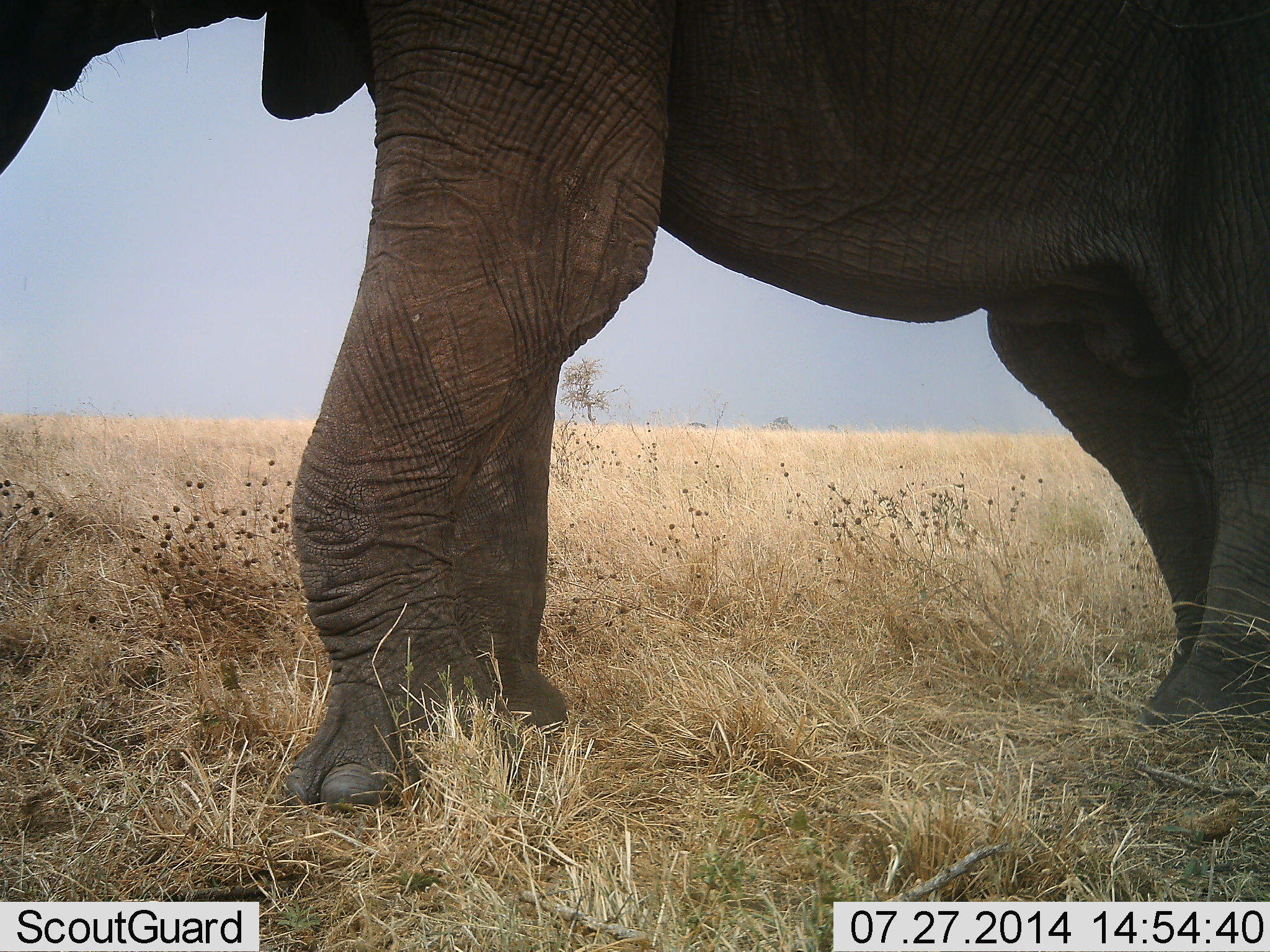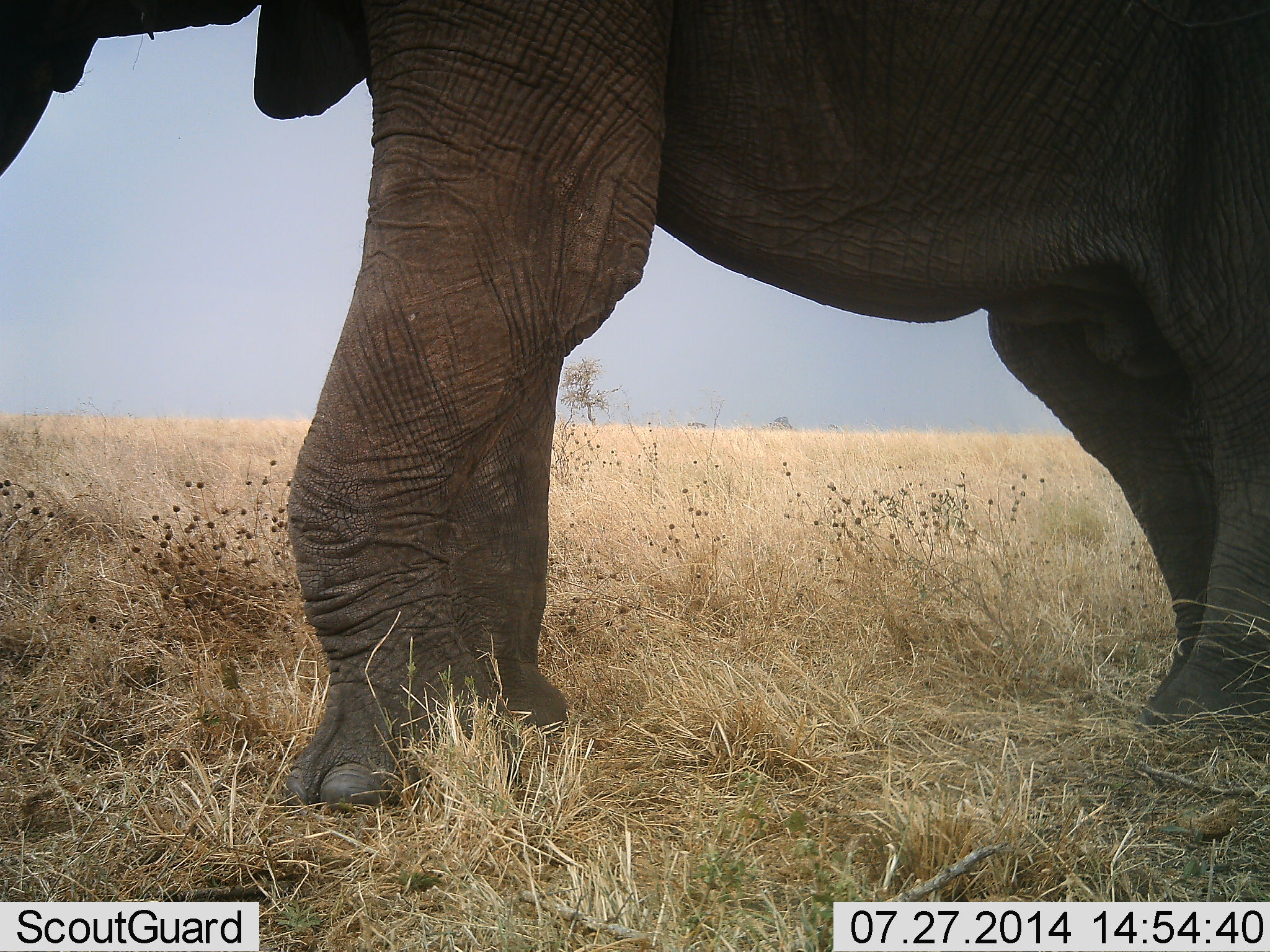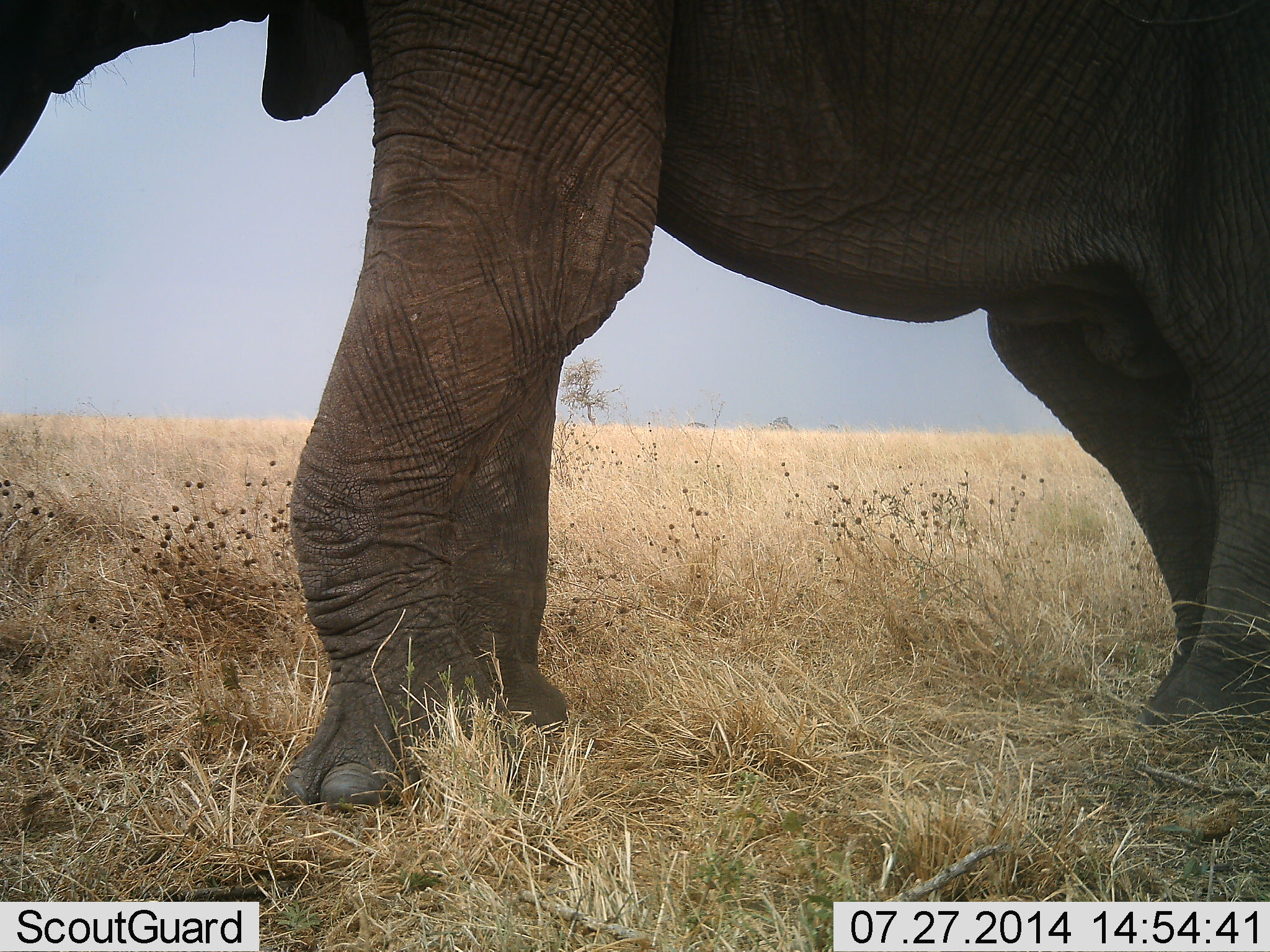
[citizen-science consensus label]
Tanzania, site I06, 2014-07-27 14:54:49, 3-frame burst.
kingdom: Animalia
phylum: Chordata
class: Mammalia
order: Proboscidea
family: Elephantidae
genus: Loxodonta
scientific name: Loxodonta africana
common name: african bush elephant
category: elephant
Elephant (african bush elephant) (Loxodonta africana), count 1. Behavior (volunteer vote fractions): standing 100%, resting 0%, moving 0%, interacting 0%. Young present (vote fraction): 0%. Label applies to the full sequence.